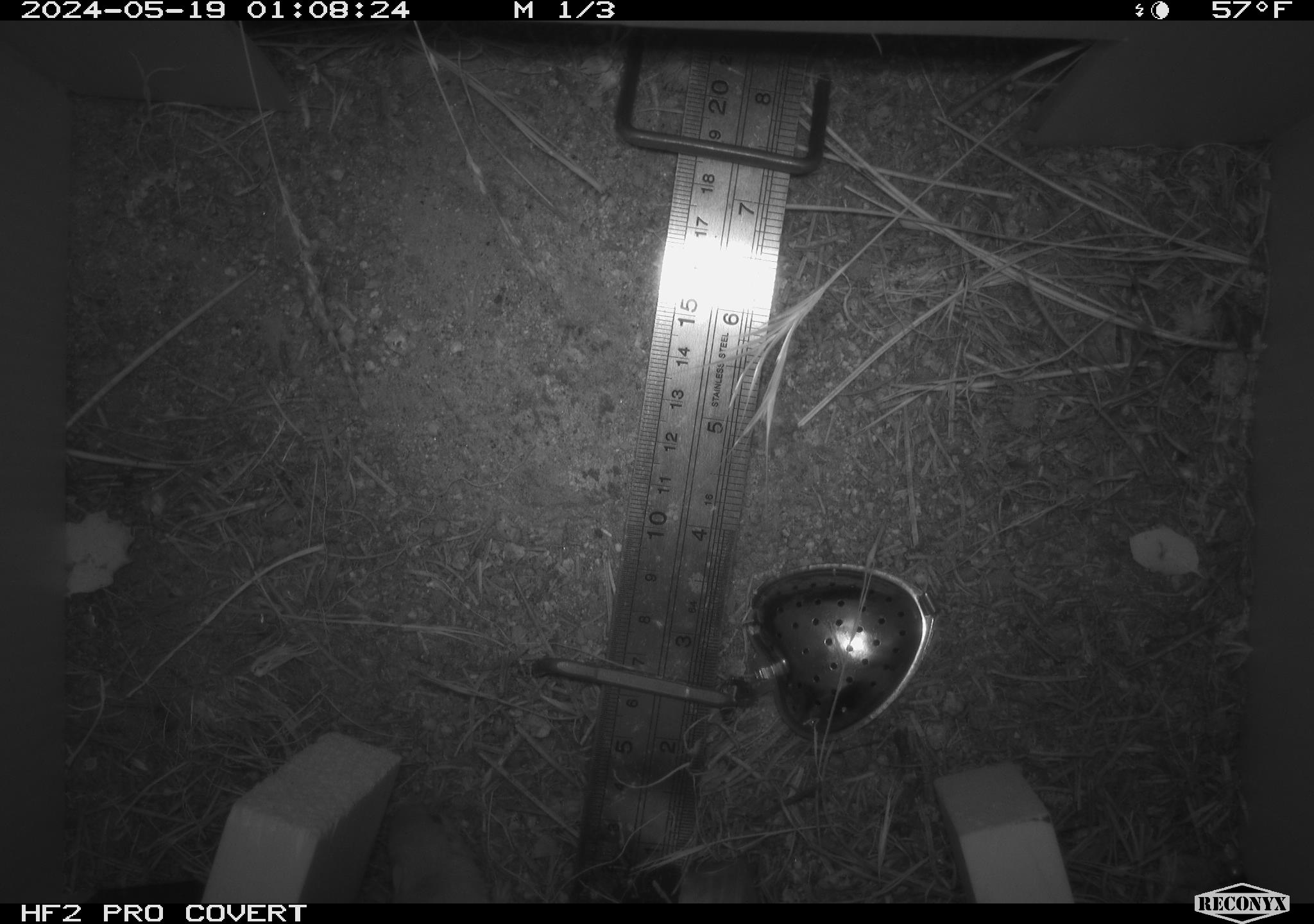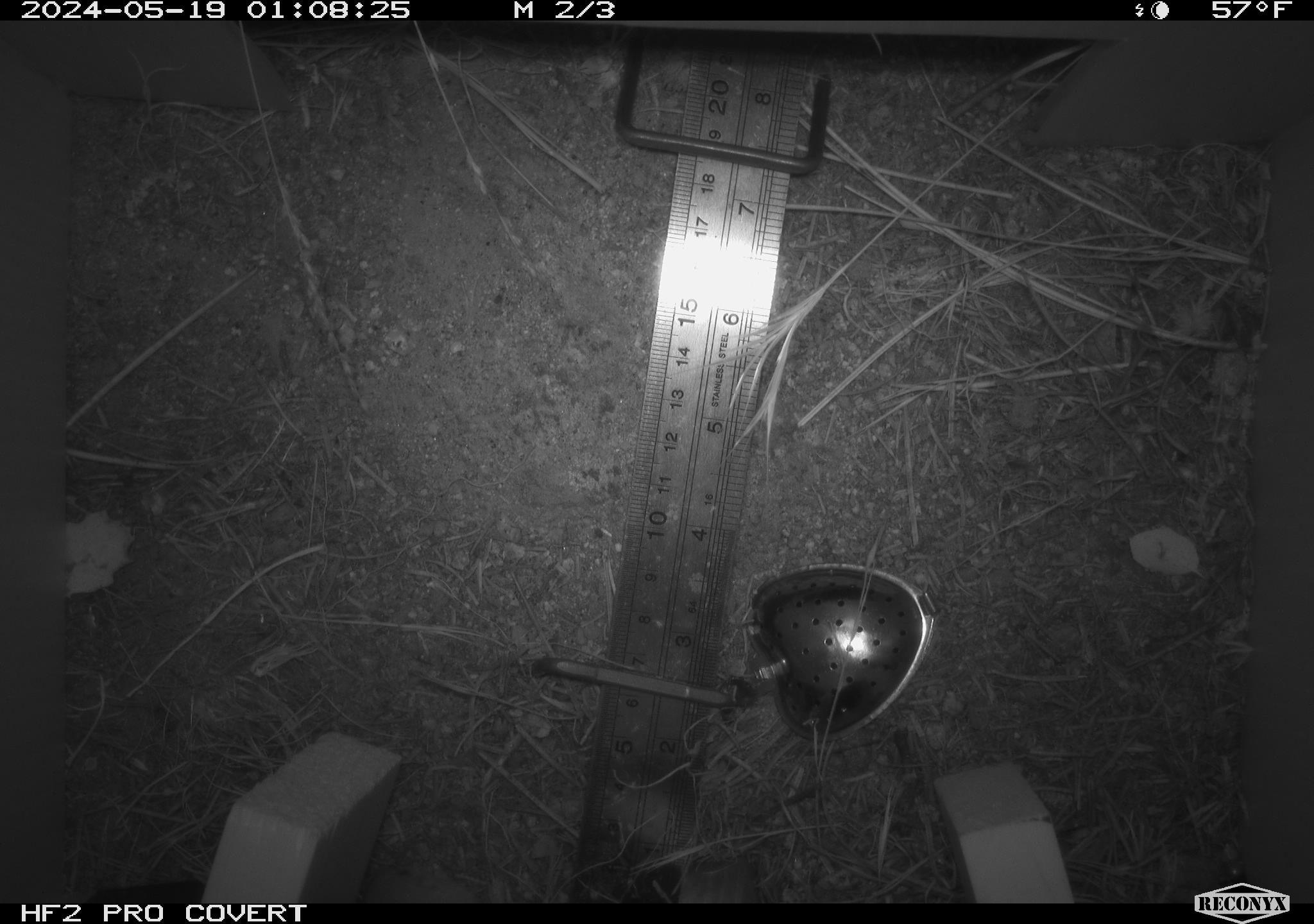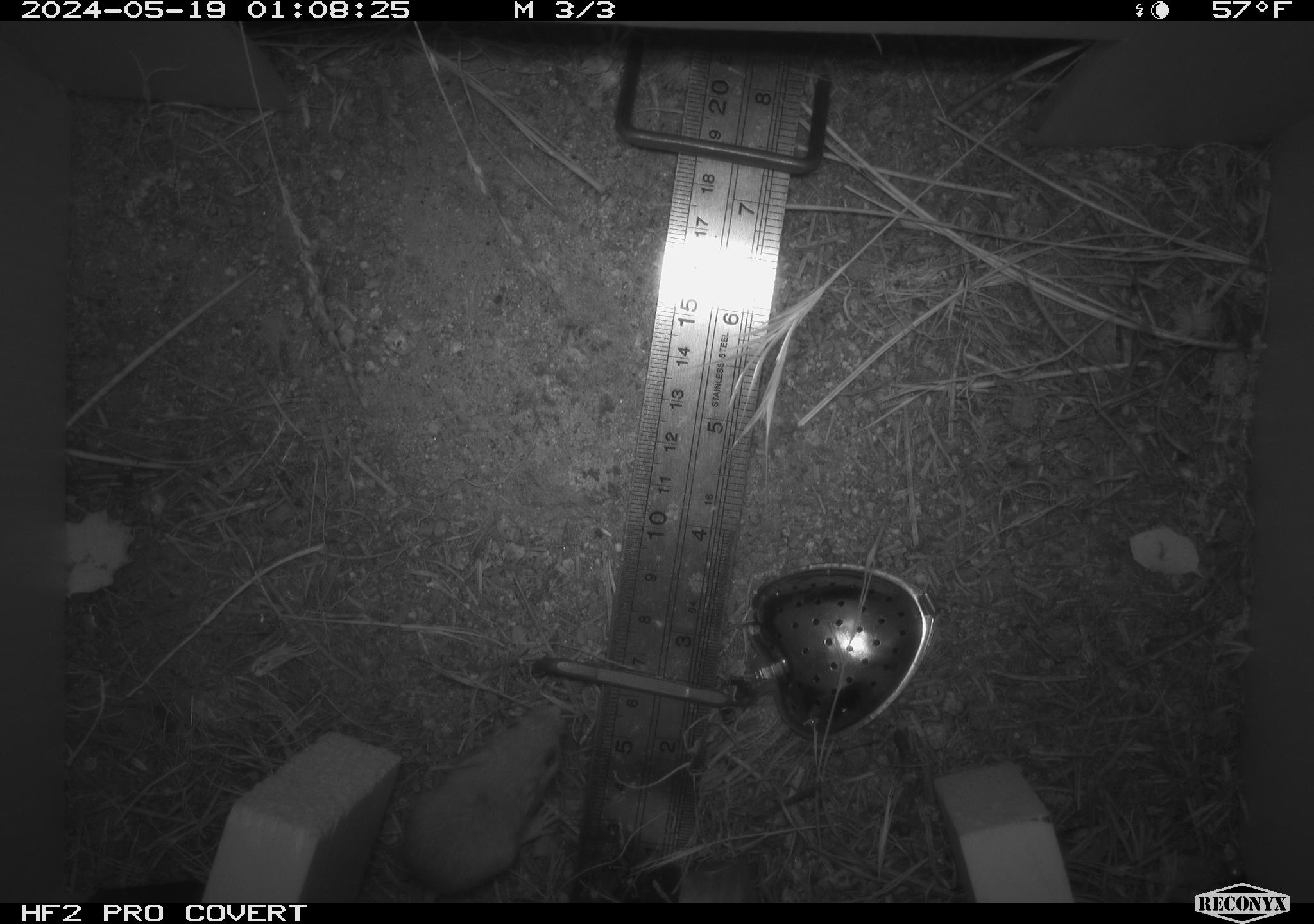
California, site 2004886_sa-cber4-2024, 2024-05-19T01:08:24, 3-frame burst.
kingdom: Animalia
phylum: Chordata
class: Mammalia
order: Rodentia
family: Heteromyidae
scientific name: Heteromyidae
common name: kangaroo rats and pocket mice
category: heteromyidae family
Heteromyidae family (kangaroo rats and pocket mice) (Heteromyidae).